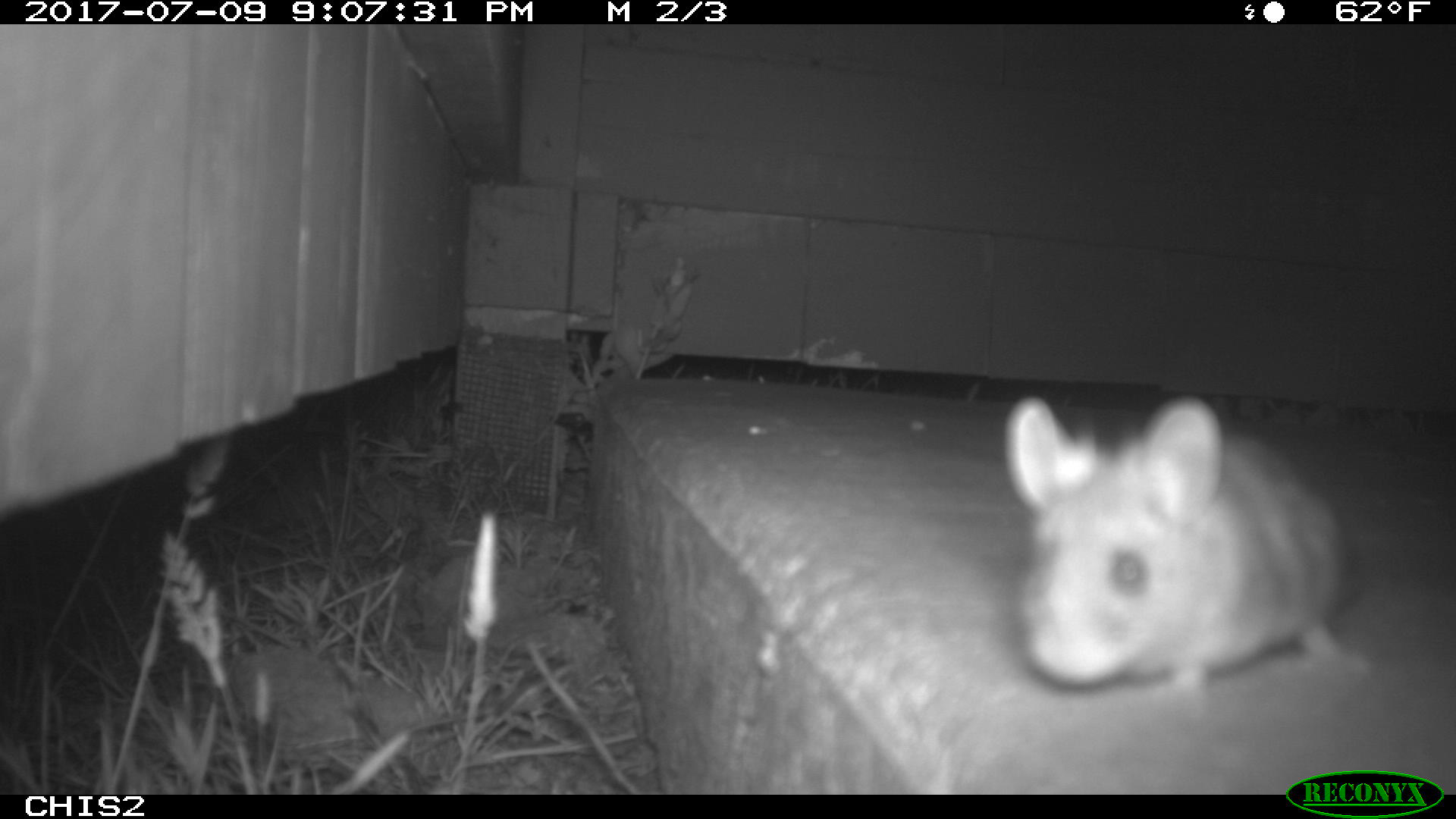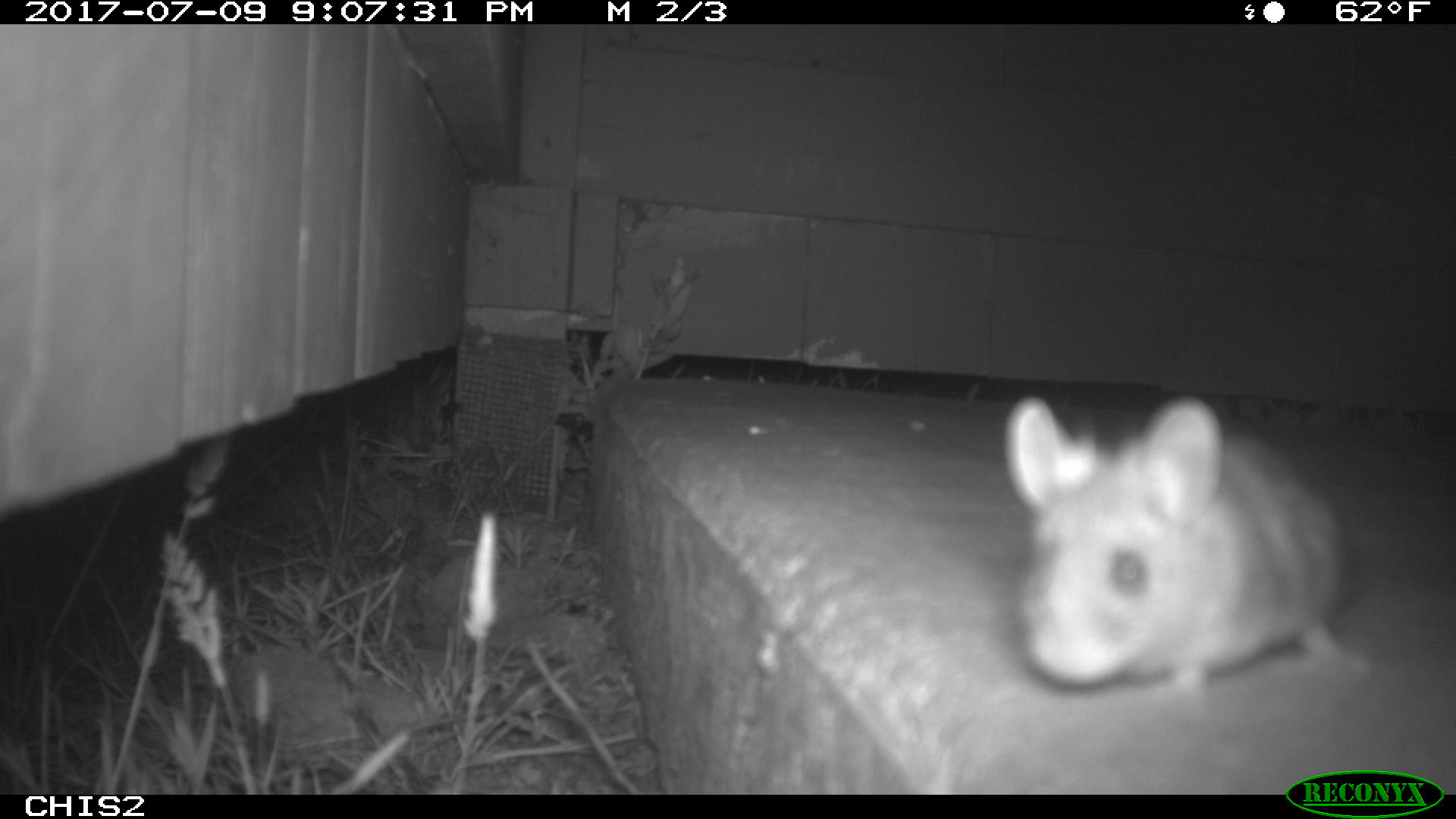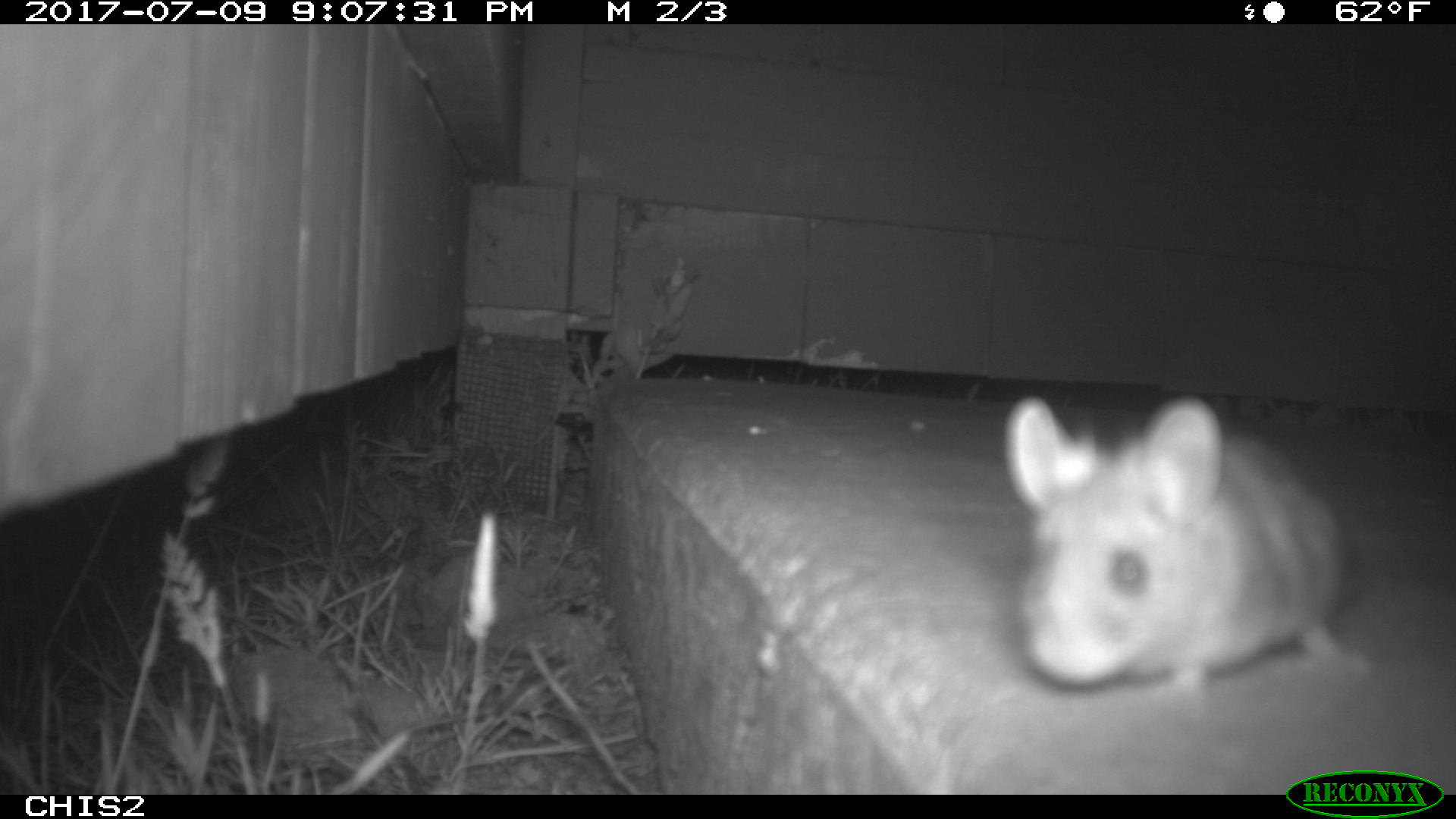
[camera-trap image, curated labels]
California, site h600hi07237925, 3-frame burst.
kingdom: Animalia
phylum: Chordata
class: Mammalia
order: Rodentia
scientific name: Rodentia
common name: rodent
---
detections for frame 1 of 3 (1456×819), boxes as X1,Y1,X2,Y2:
rodent: 1003,389,1374,709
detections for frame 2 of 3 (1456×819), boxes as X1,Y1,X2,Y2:
rodent: 1000,396,1375,698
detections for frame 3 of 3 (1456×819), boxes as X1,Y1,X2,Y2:
rodent: 1007,391,1353,692